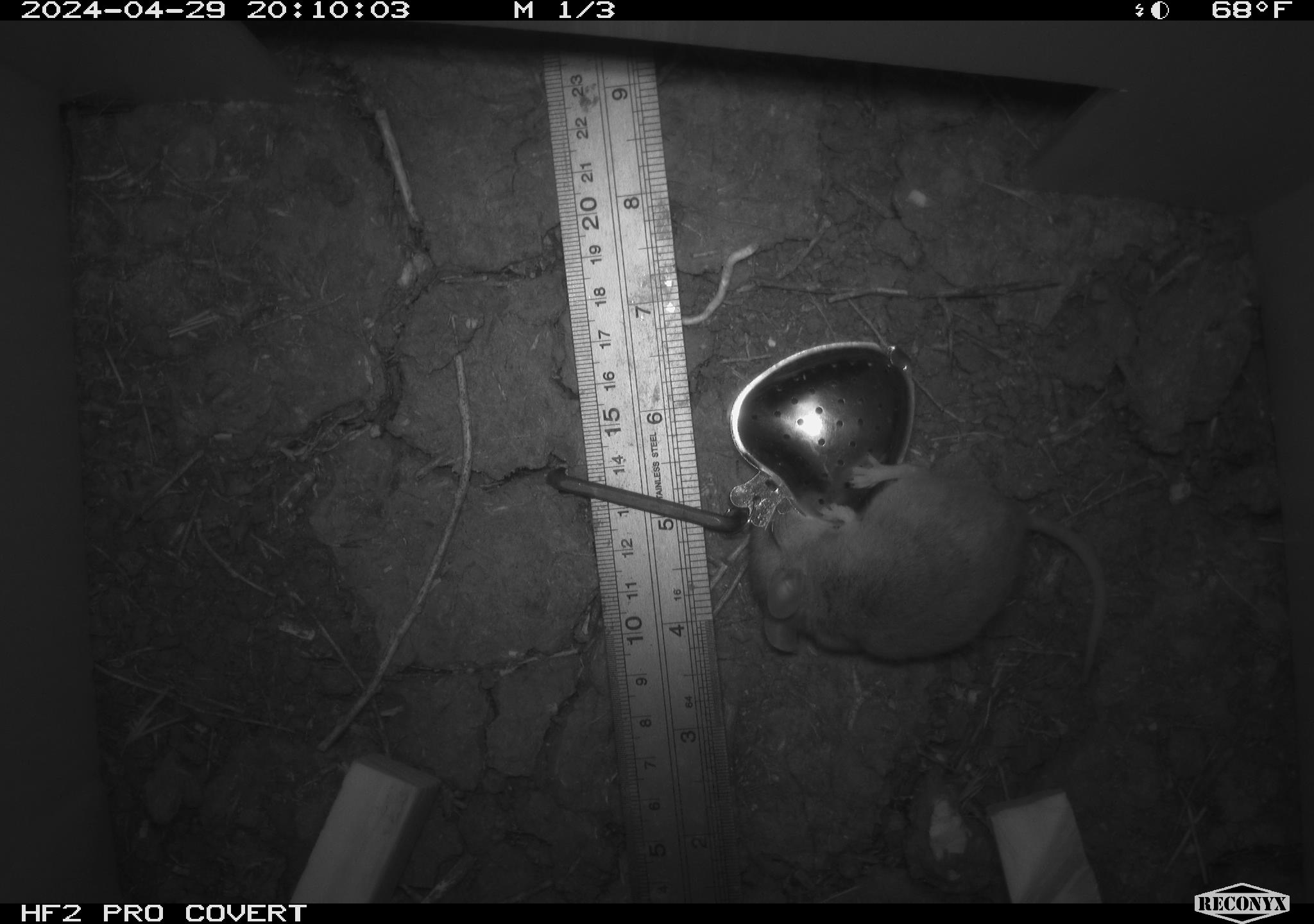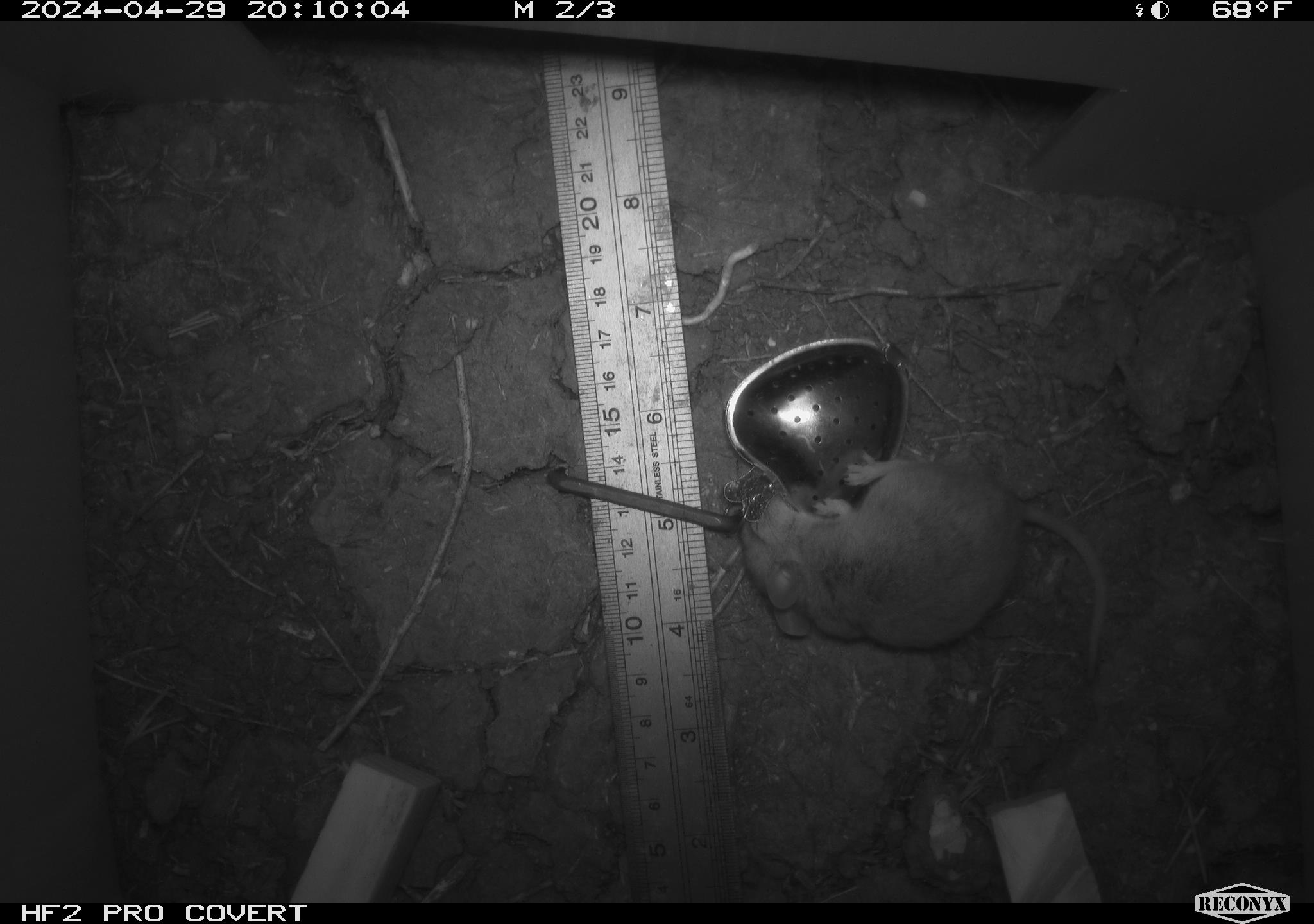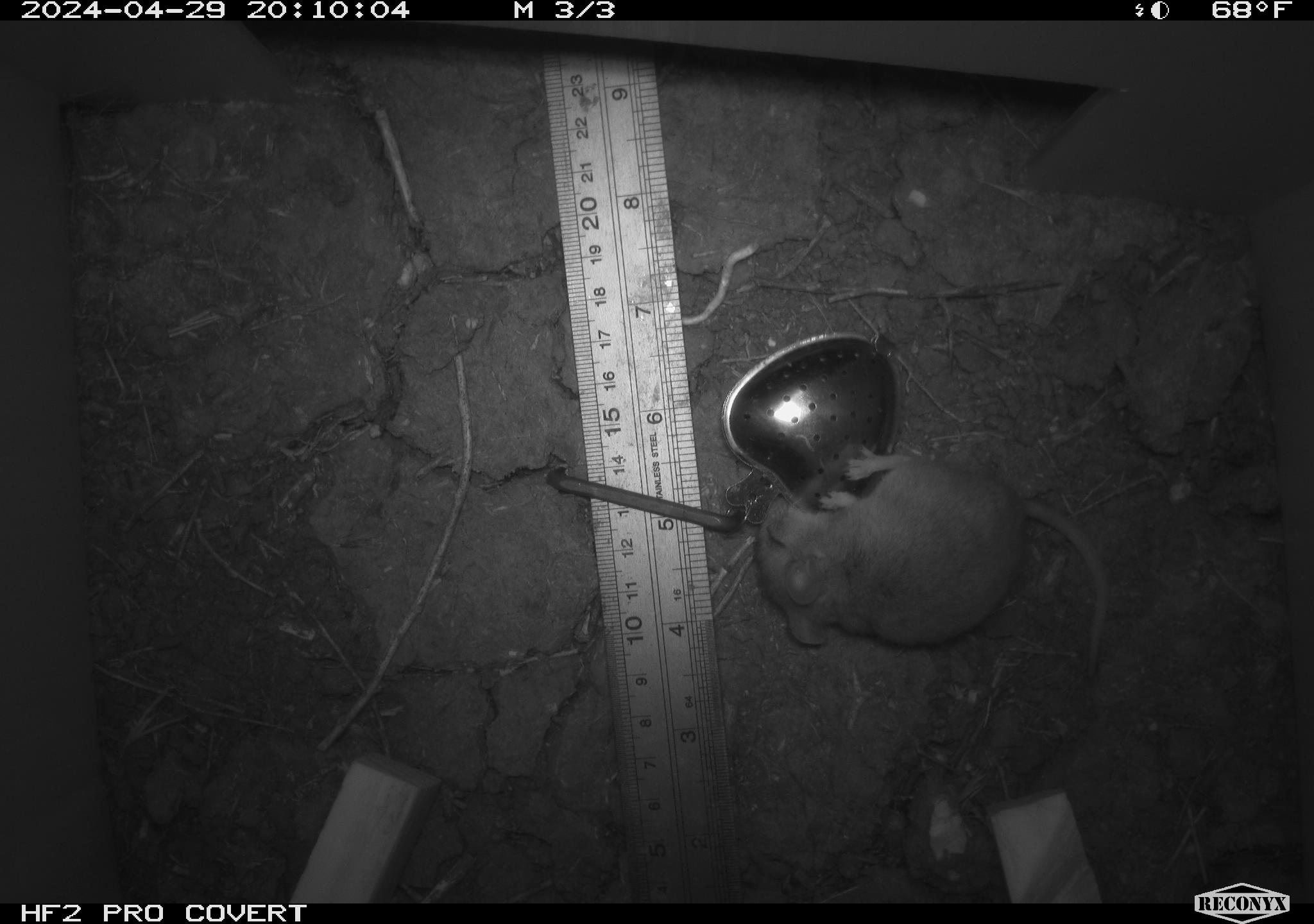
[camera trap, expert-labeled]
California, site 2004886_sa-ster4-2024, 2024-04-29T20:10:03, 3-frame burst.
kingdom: Animalia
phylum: Chordata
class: Mammalia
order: Rodentia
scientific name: Rodentia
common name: mouse species